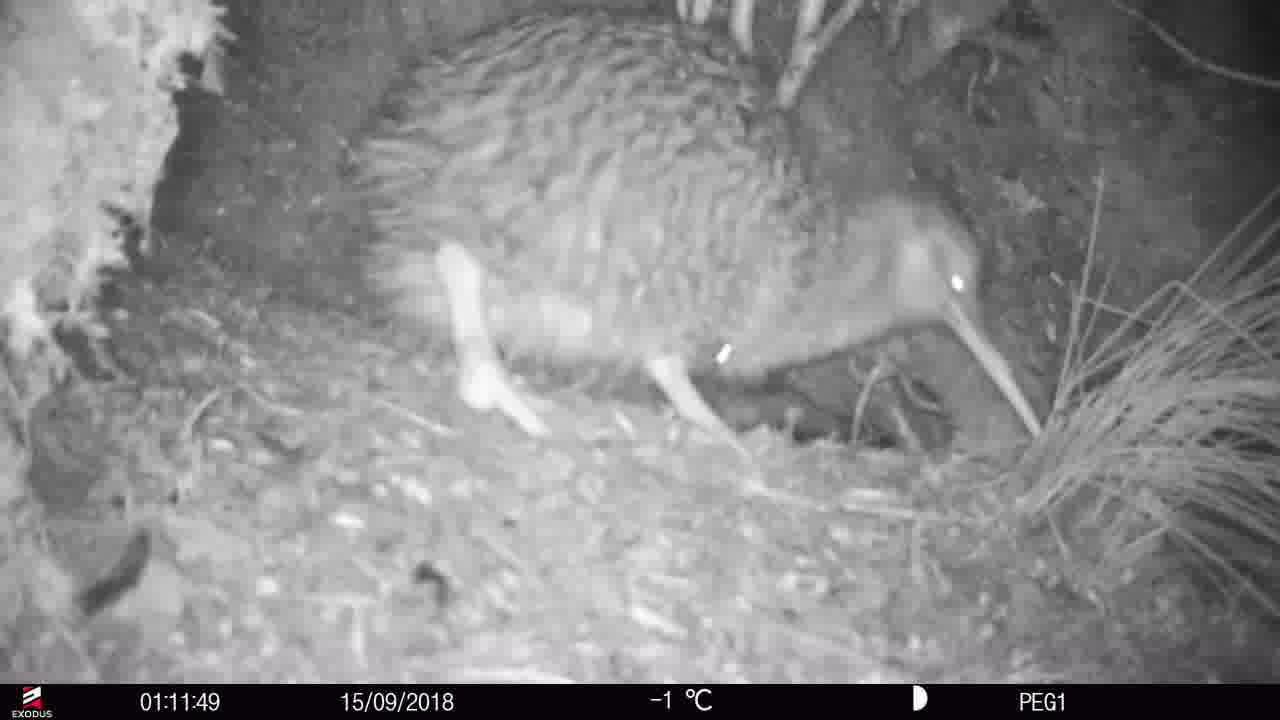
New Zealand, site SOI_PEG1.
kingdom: Animalia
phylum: Chordata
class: Aves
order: Apterygiformes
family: Apterygidae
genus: Apteryx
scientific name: Apteryx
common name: kiwi